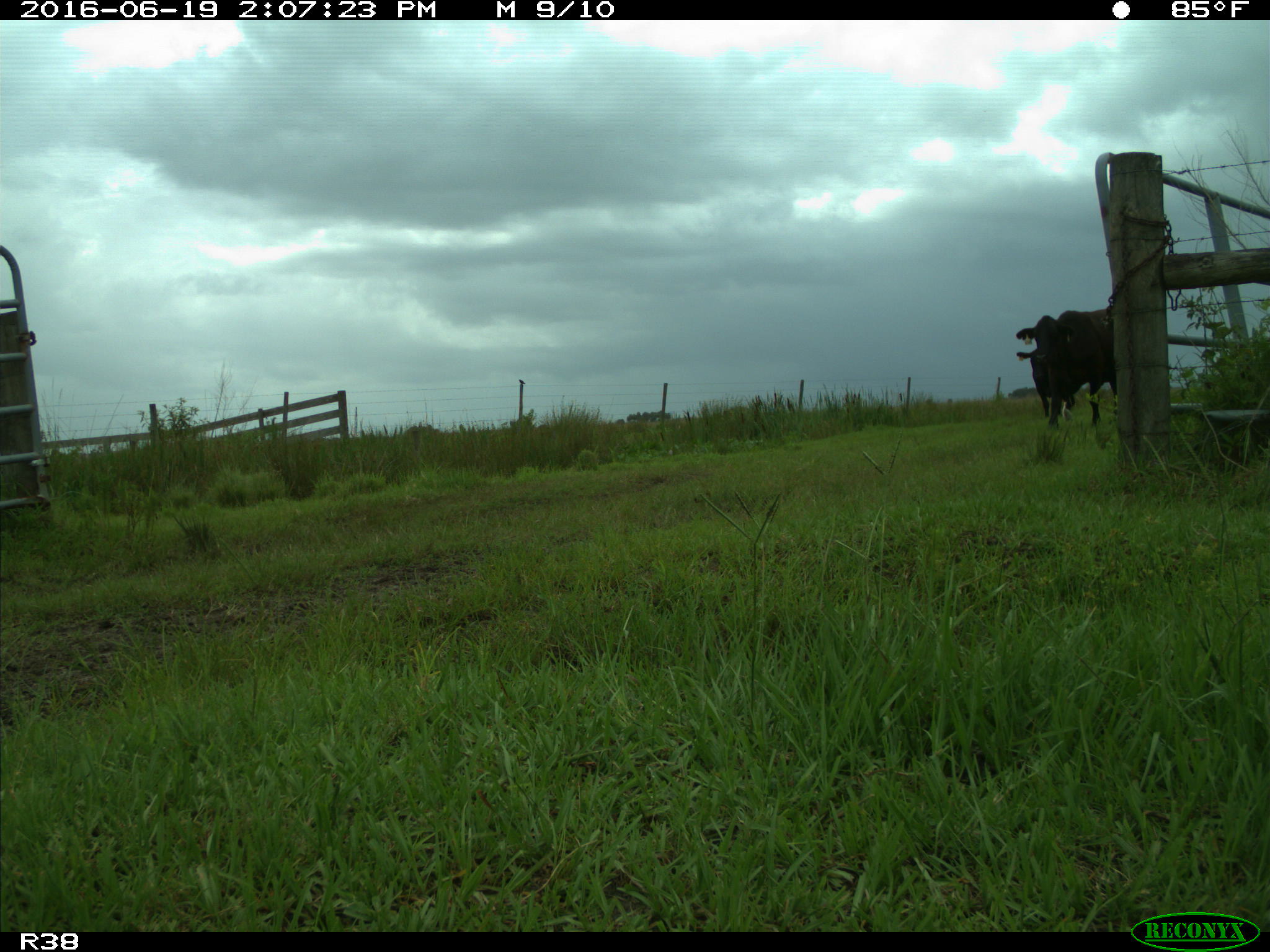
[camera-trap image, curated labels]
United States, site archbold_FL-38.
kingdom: Animalia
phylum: Chordata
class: Mammalia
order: Artiodactyla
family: Bovidae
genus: Bos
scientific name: Bos taurus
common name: domestic cow